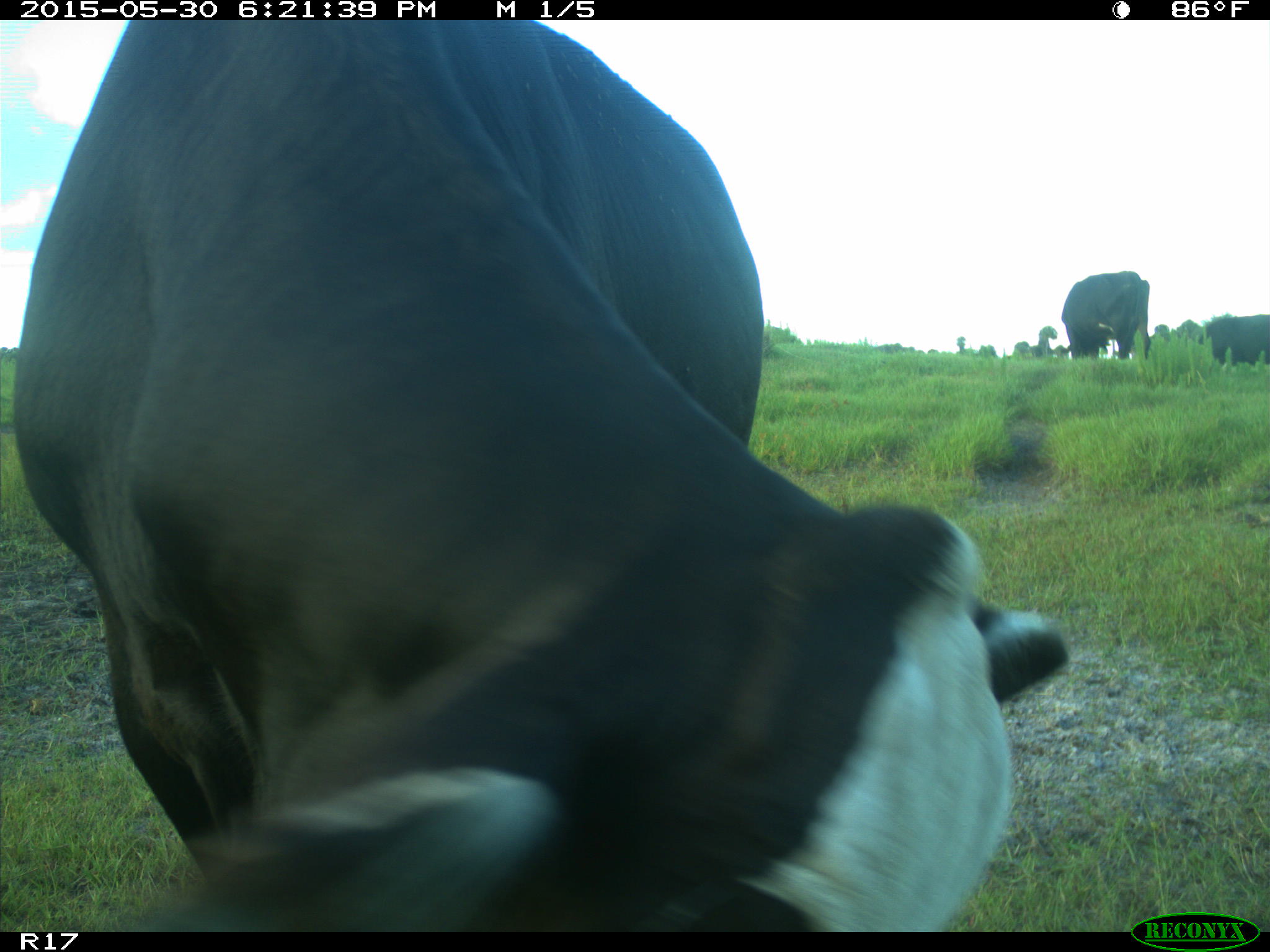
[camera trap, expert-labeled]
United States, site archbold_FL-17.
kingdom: Animalia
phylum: Chordata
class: Mammalia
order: Artiodactyla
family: Bovidae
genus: Bos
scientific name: Bos taurus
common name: domestic cow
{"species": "Bos taurus (domestic cow)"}